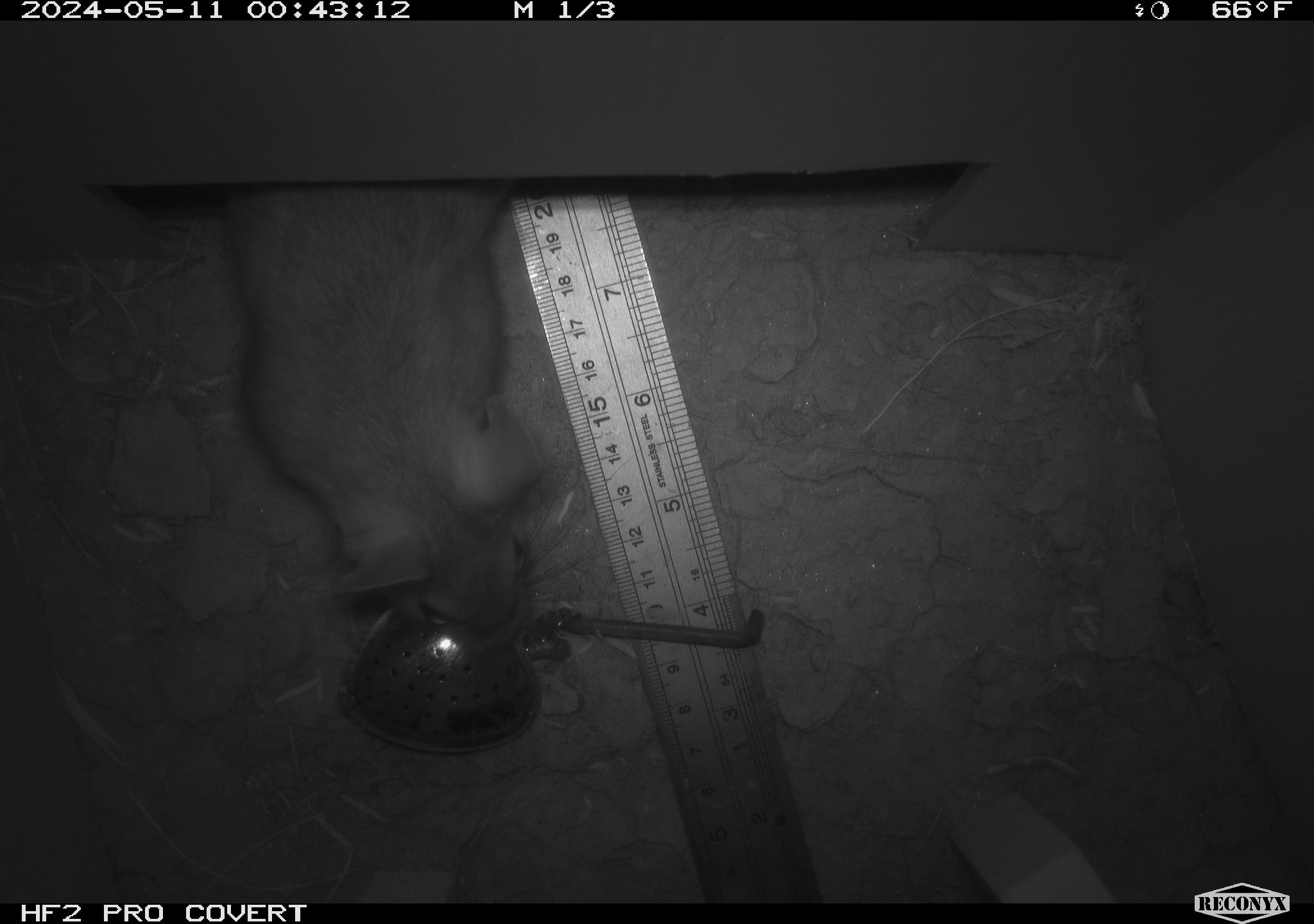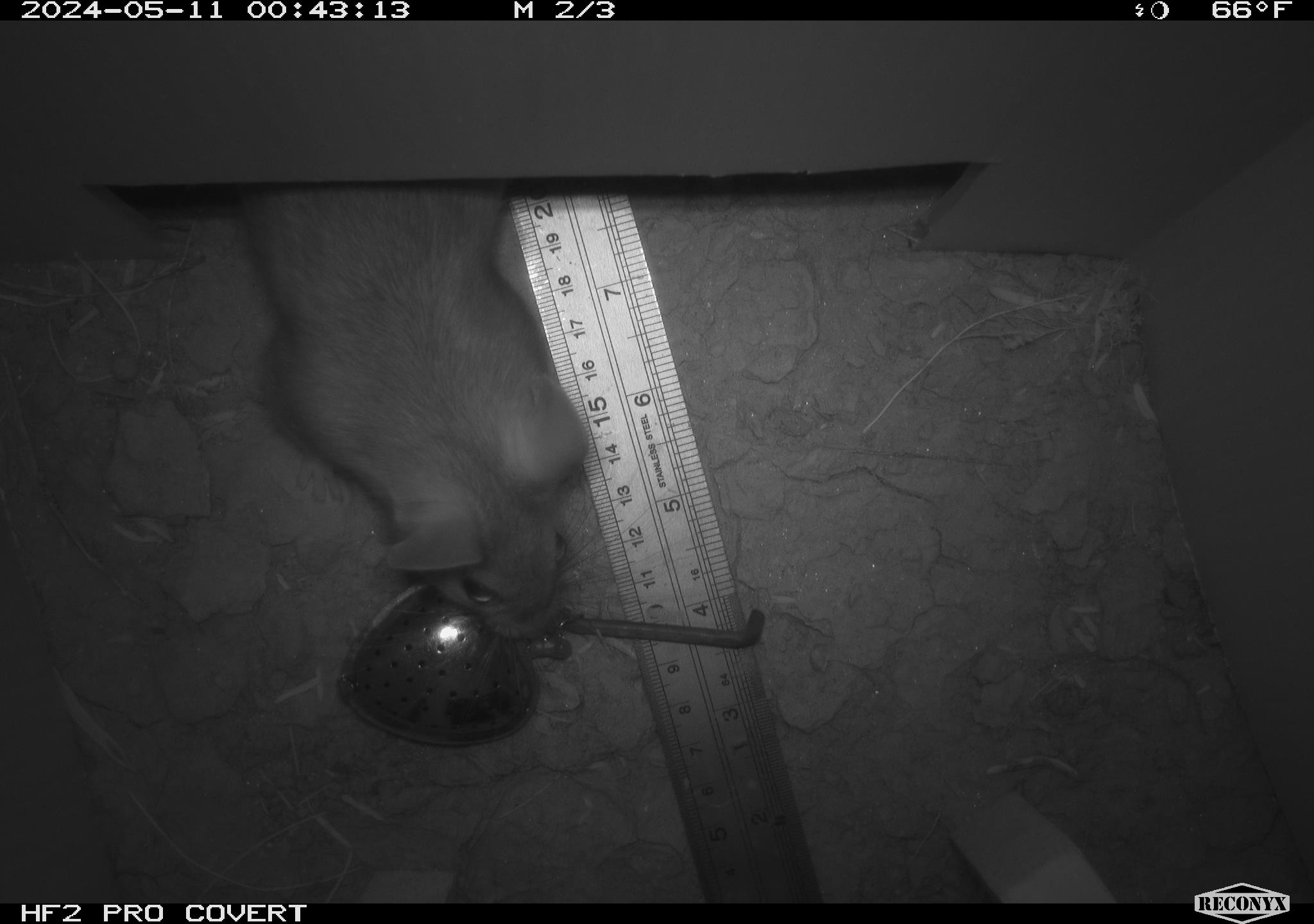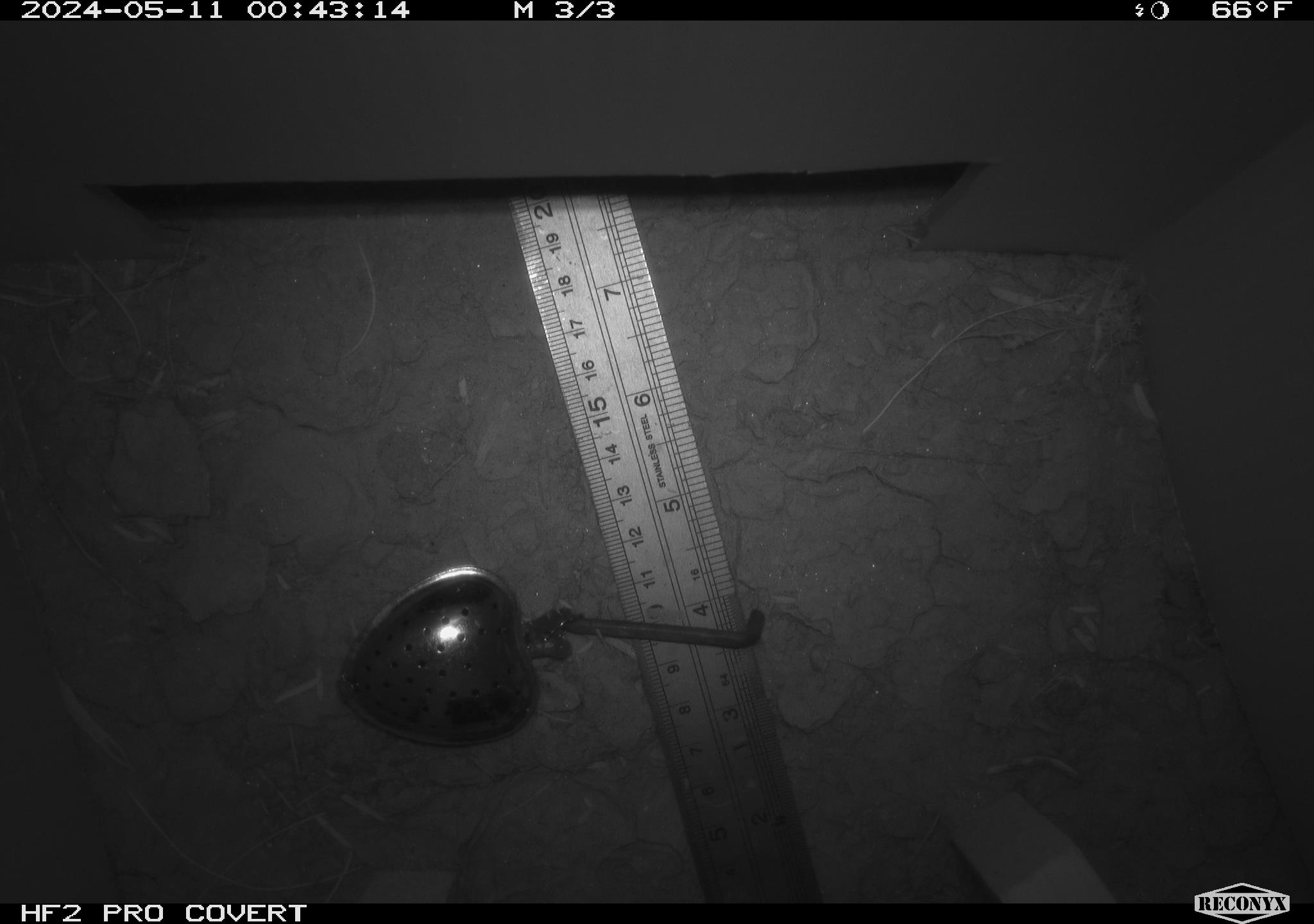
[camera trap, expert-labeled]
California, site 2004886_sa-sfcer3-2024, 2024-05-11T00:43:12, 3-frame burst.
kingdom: Animalia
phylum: Chordata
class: Mammalia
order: Rodentia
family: Cricetidae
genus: Neotoma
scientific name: Neotoma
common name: pack rat or woodrat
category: neotoma species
Neotoma species (pack rat or woodrat) (Neotoma).